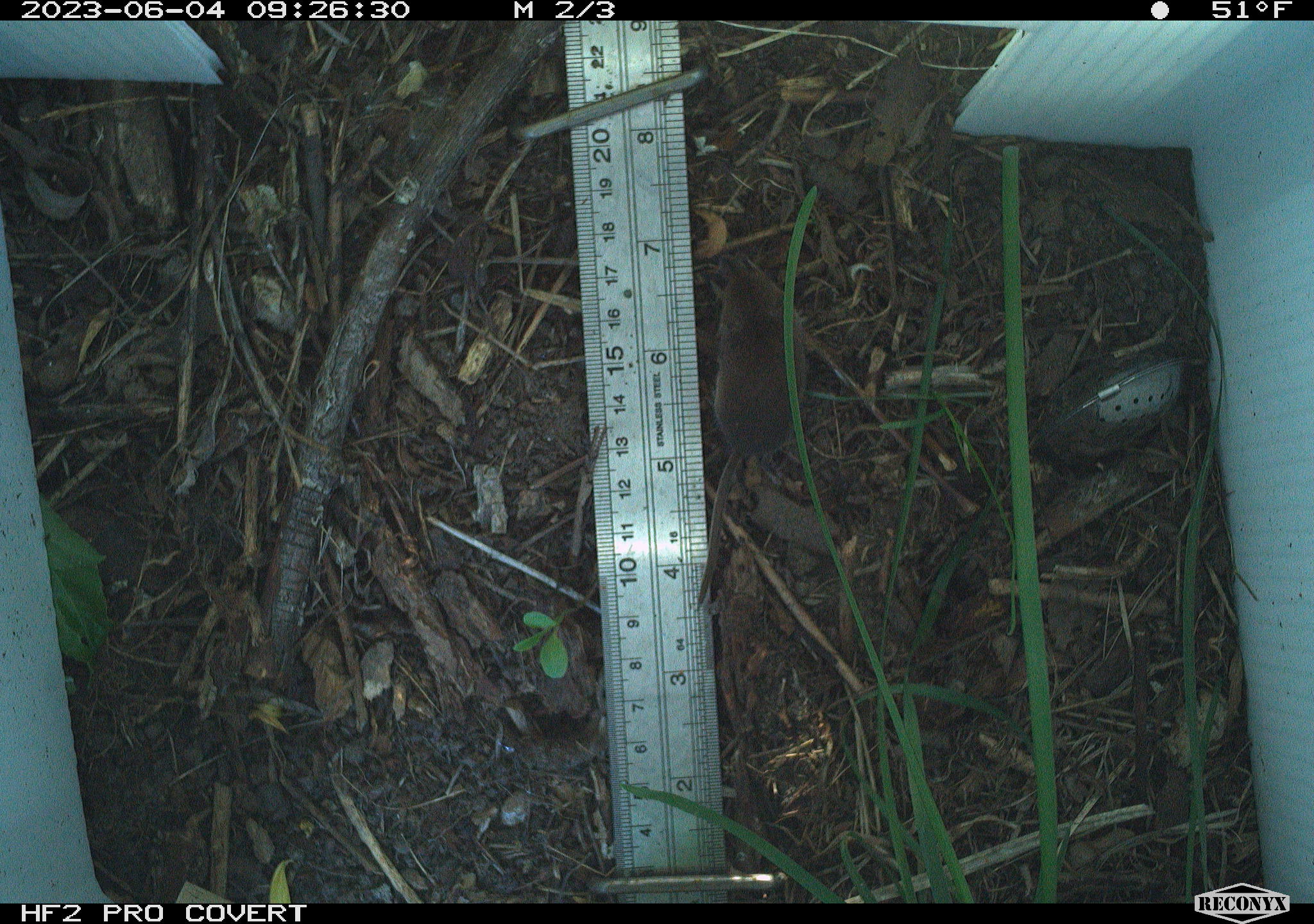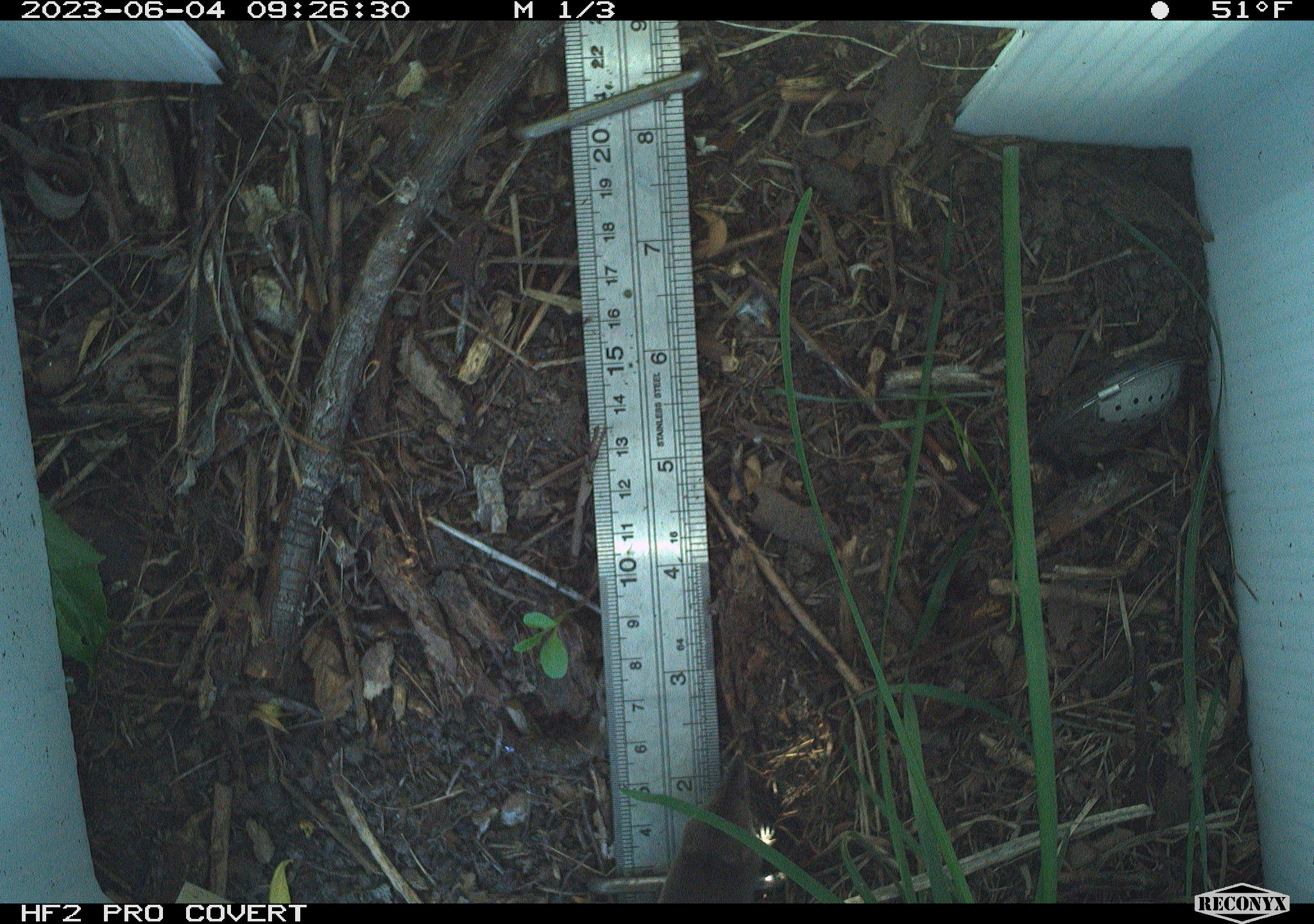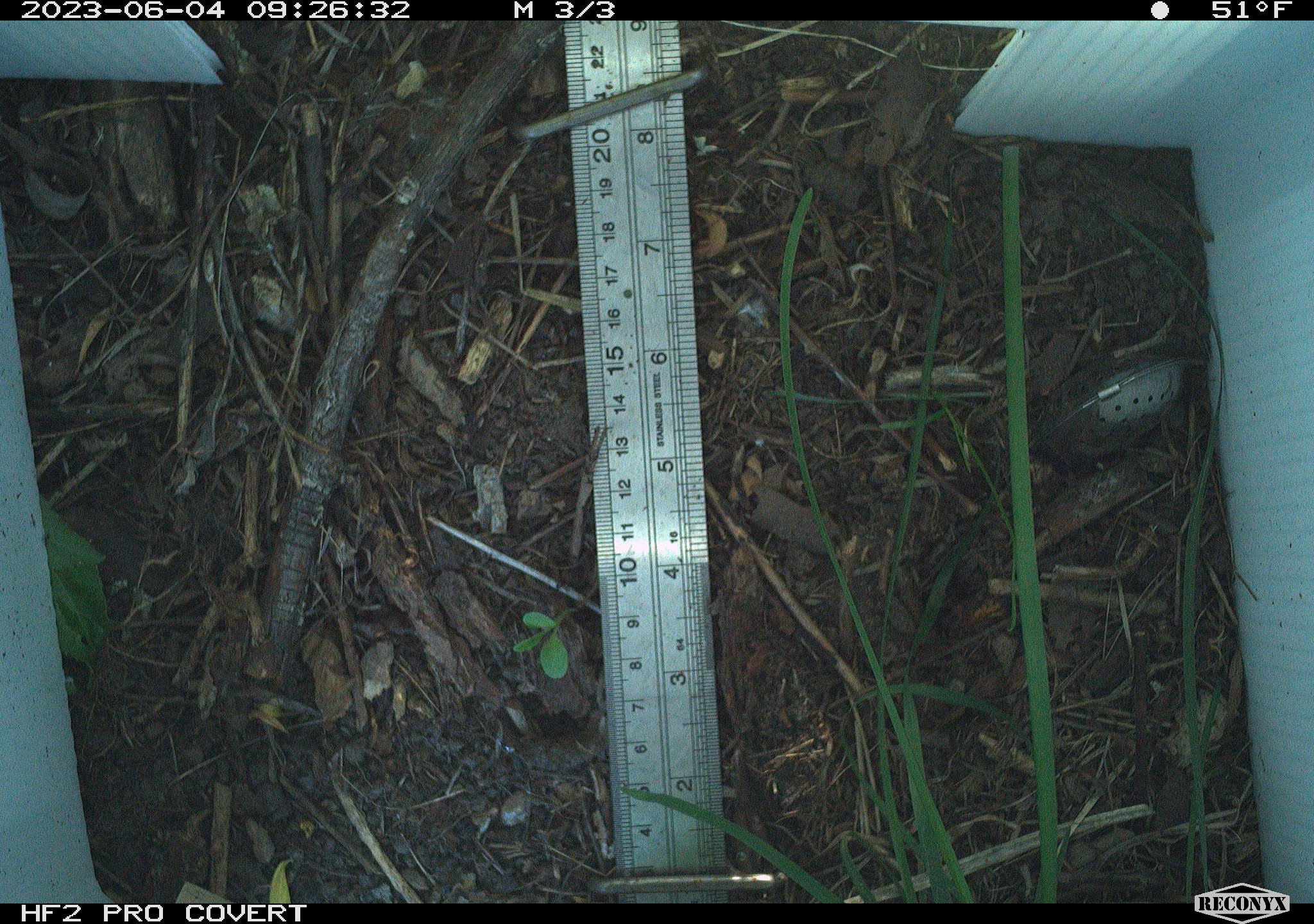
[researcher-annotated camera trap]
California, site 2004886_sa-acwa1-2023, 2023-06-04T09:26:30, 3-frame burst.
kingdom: Animalia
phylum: Chordata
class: Mammalia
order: Eulipotyphla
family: Soricidae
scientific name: Soricidae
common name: shrews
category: soricidae family